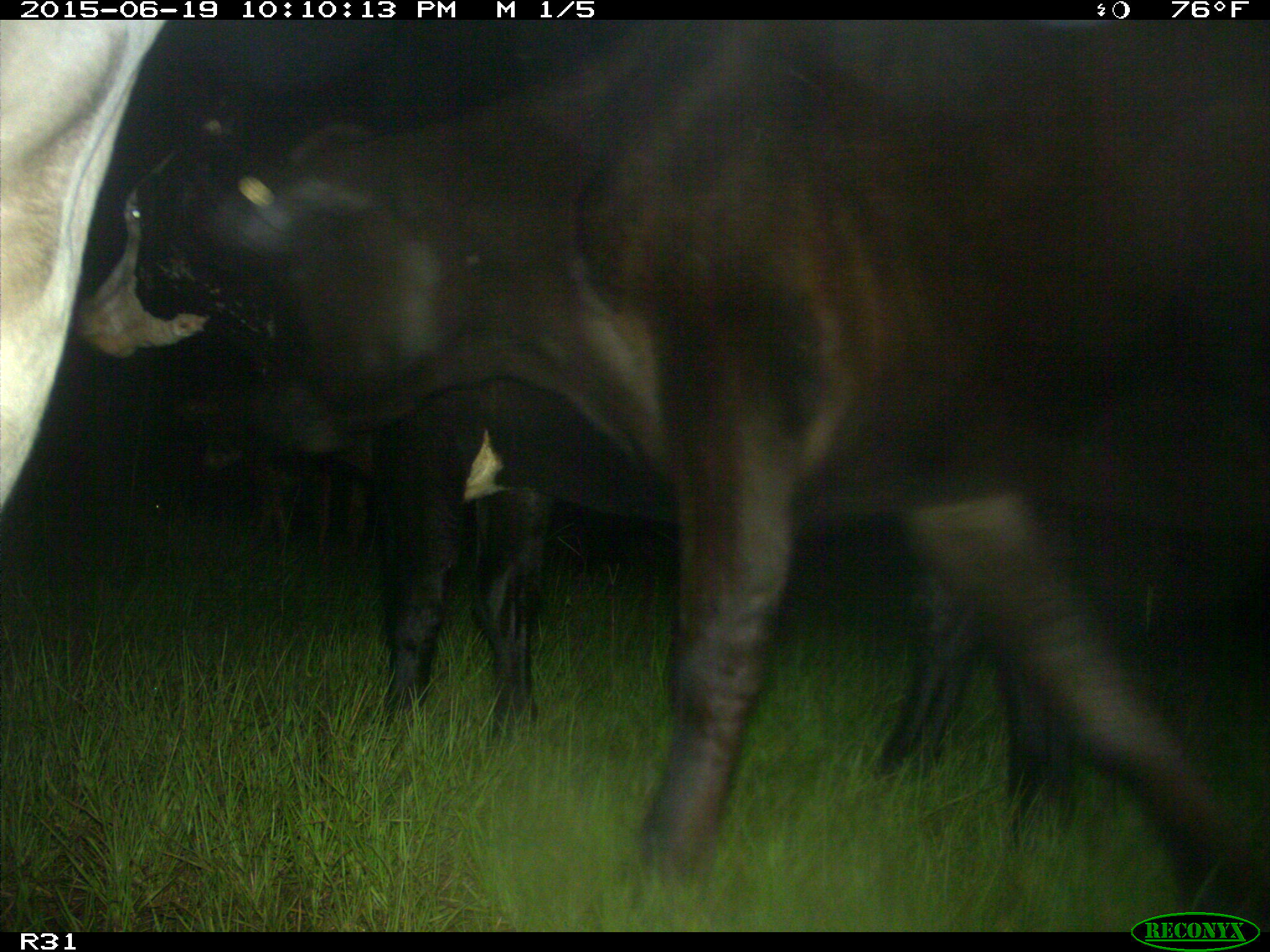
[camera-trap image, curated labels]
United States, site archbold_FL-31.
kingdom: Animalia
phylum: Chordata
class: Mammalia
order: Artiodactyla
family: Bovidae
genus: Bos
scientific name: Bos taurus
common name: domestic cow